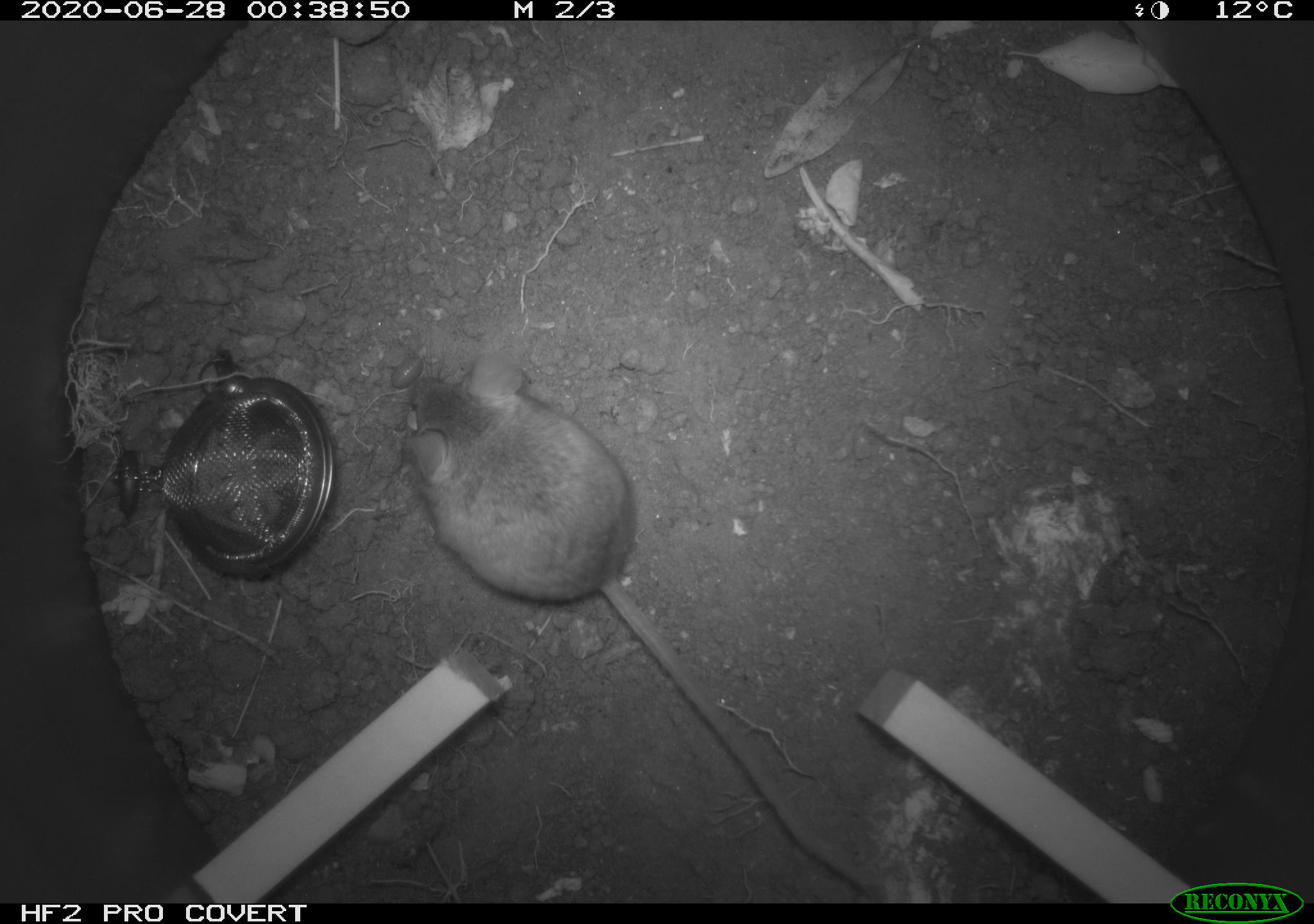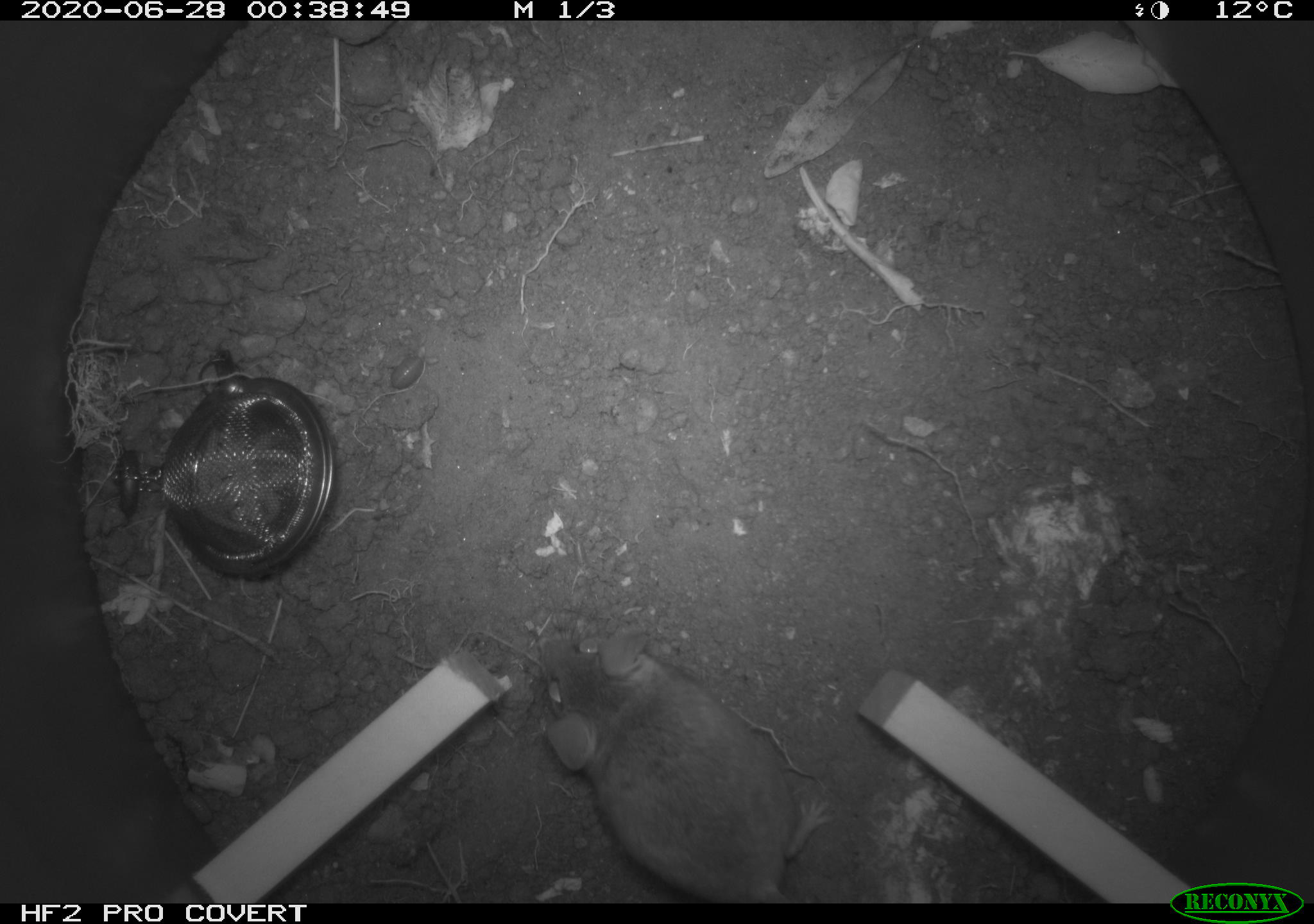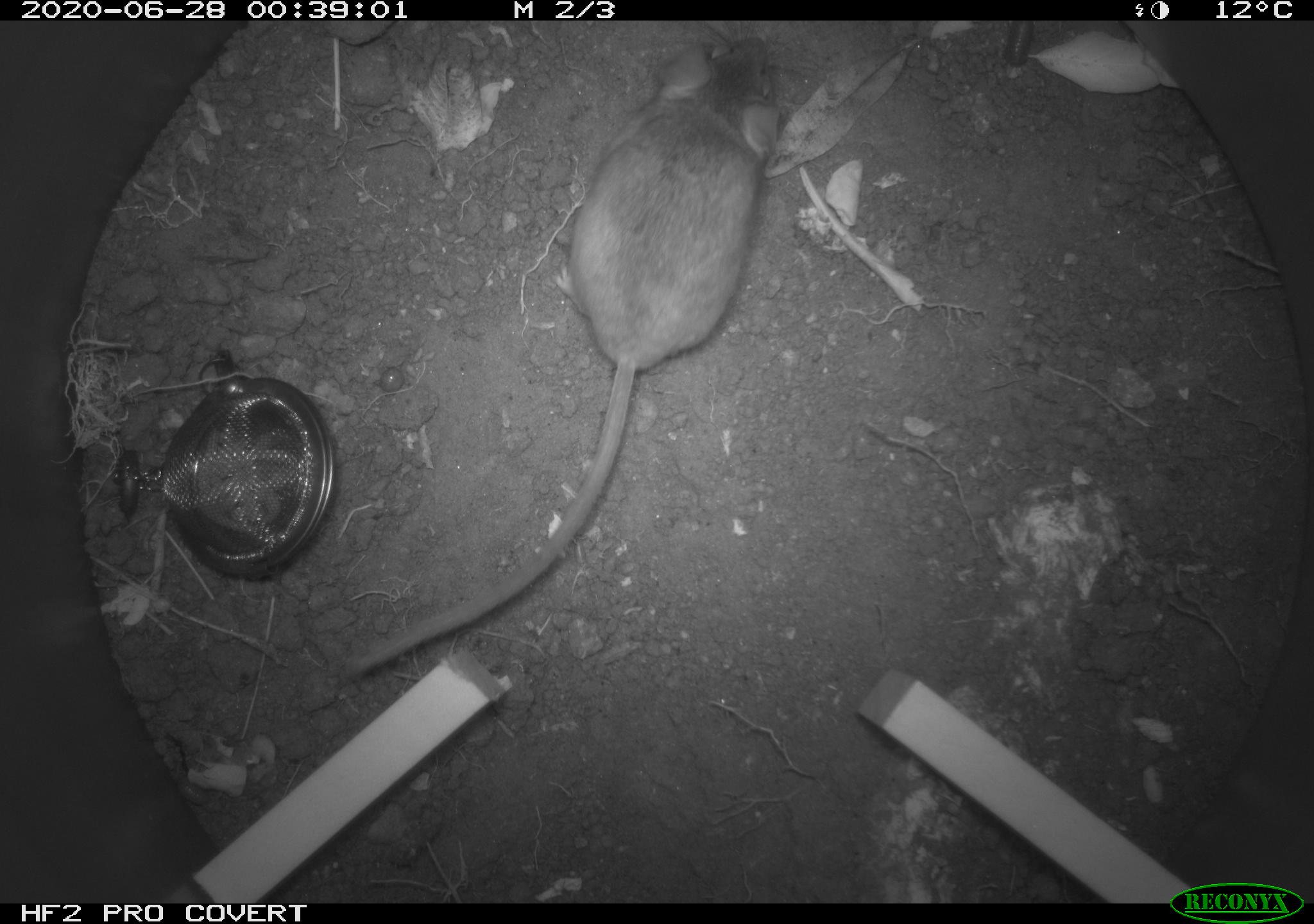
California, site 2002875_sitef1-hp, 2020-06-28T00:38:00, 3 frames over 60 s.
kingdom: Animalia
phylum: Chordata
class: Mammalia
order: Rodentia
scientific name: Rodentia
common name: rodent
Rodent (Rodentia).